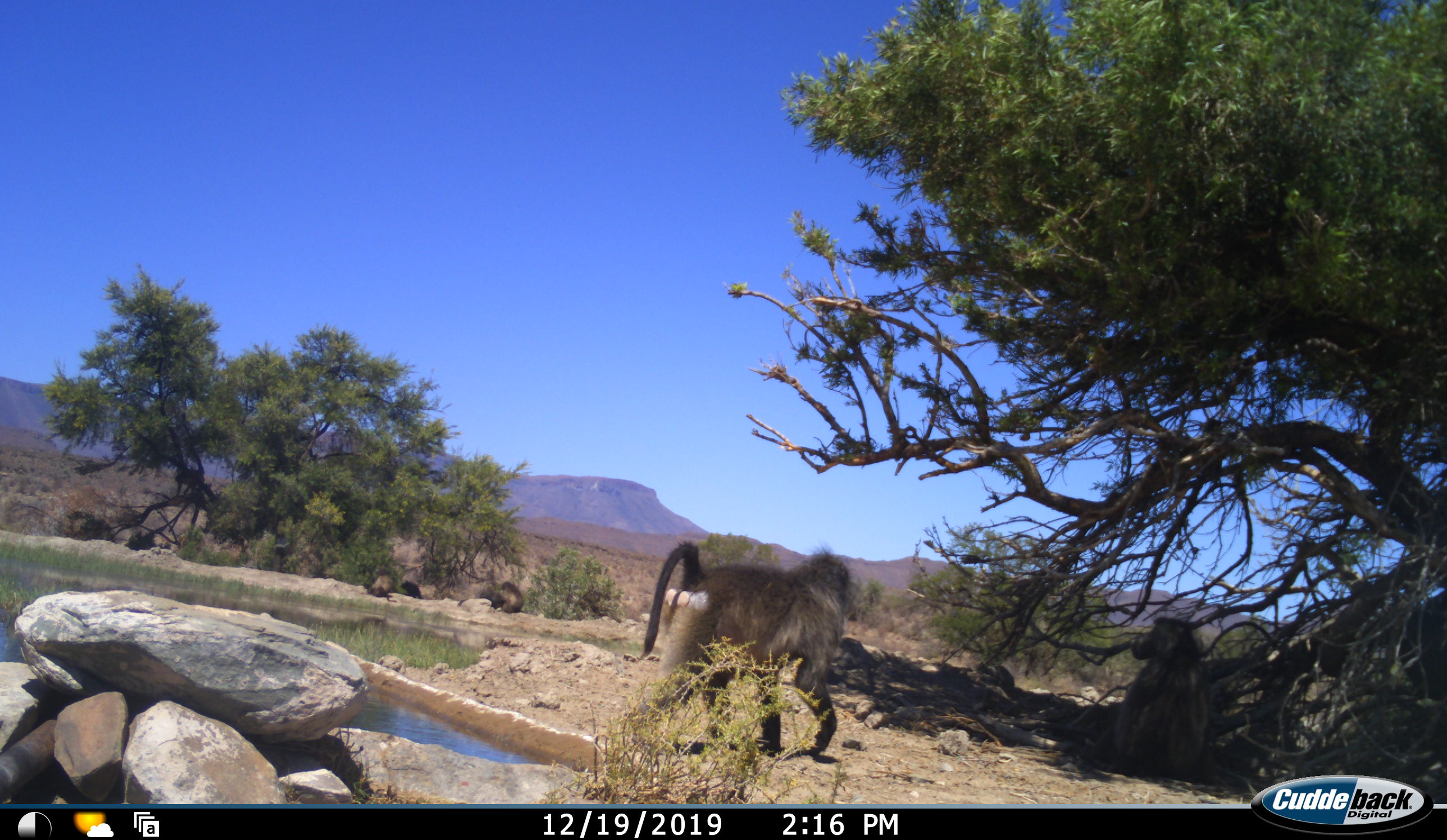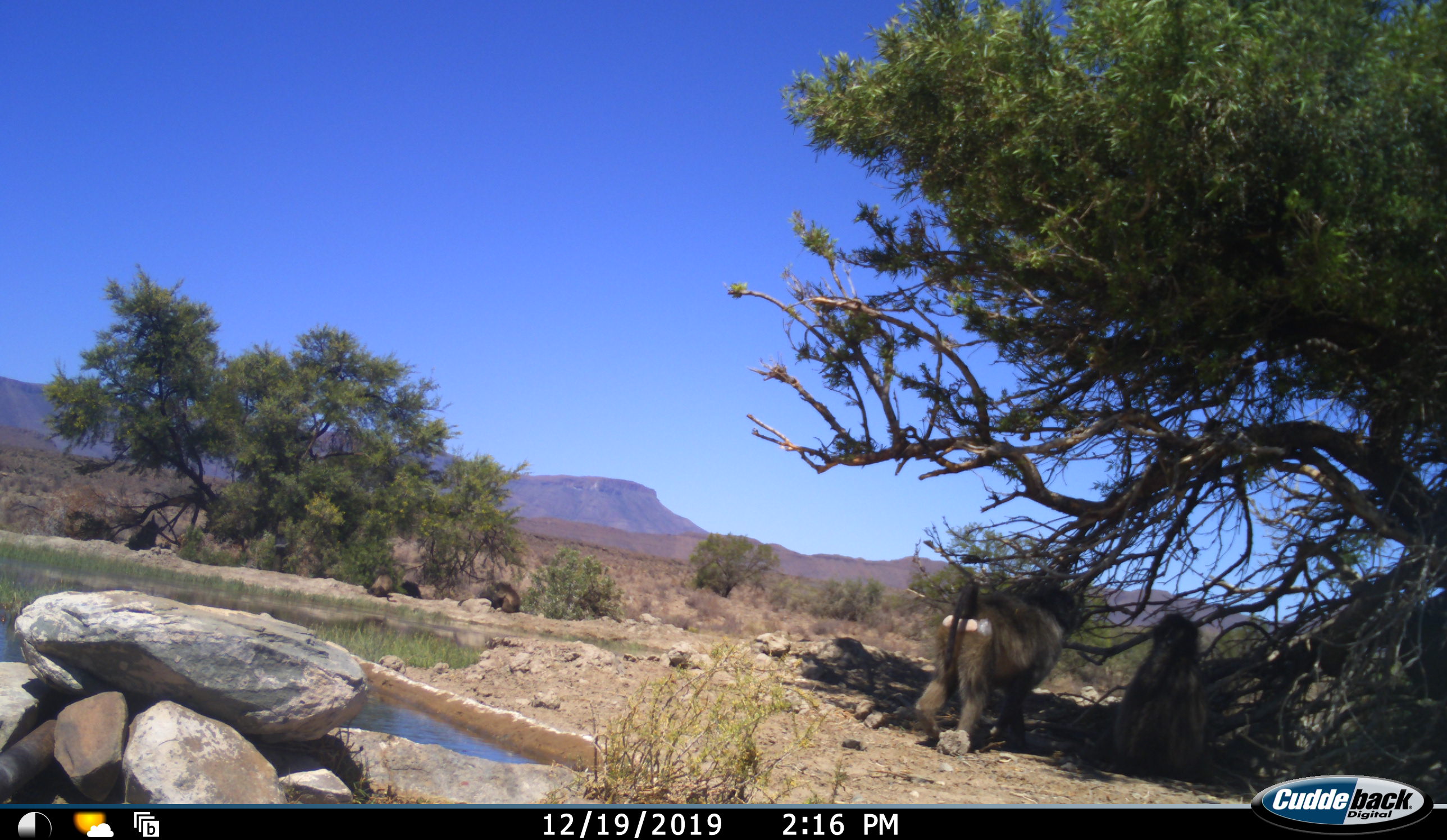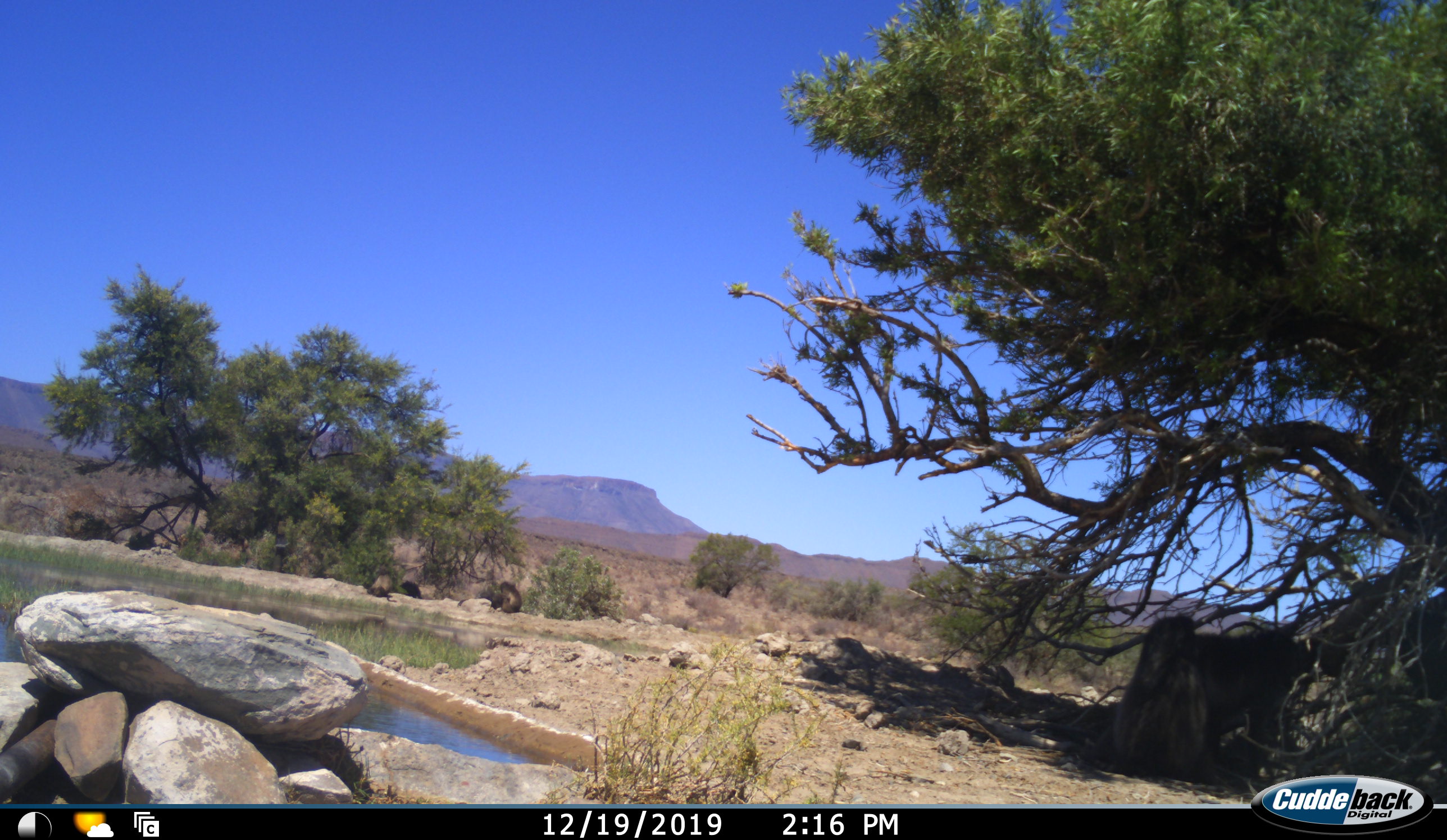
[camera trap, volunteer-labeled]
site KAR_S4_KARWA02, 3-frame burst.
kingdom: Animalia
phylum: Chordata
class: Mammalia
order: Primates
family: Cercopithecidae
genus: Papio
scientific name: Papio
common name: baboon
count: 4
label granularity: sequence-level